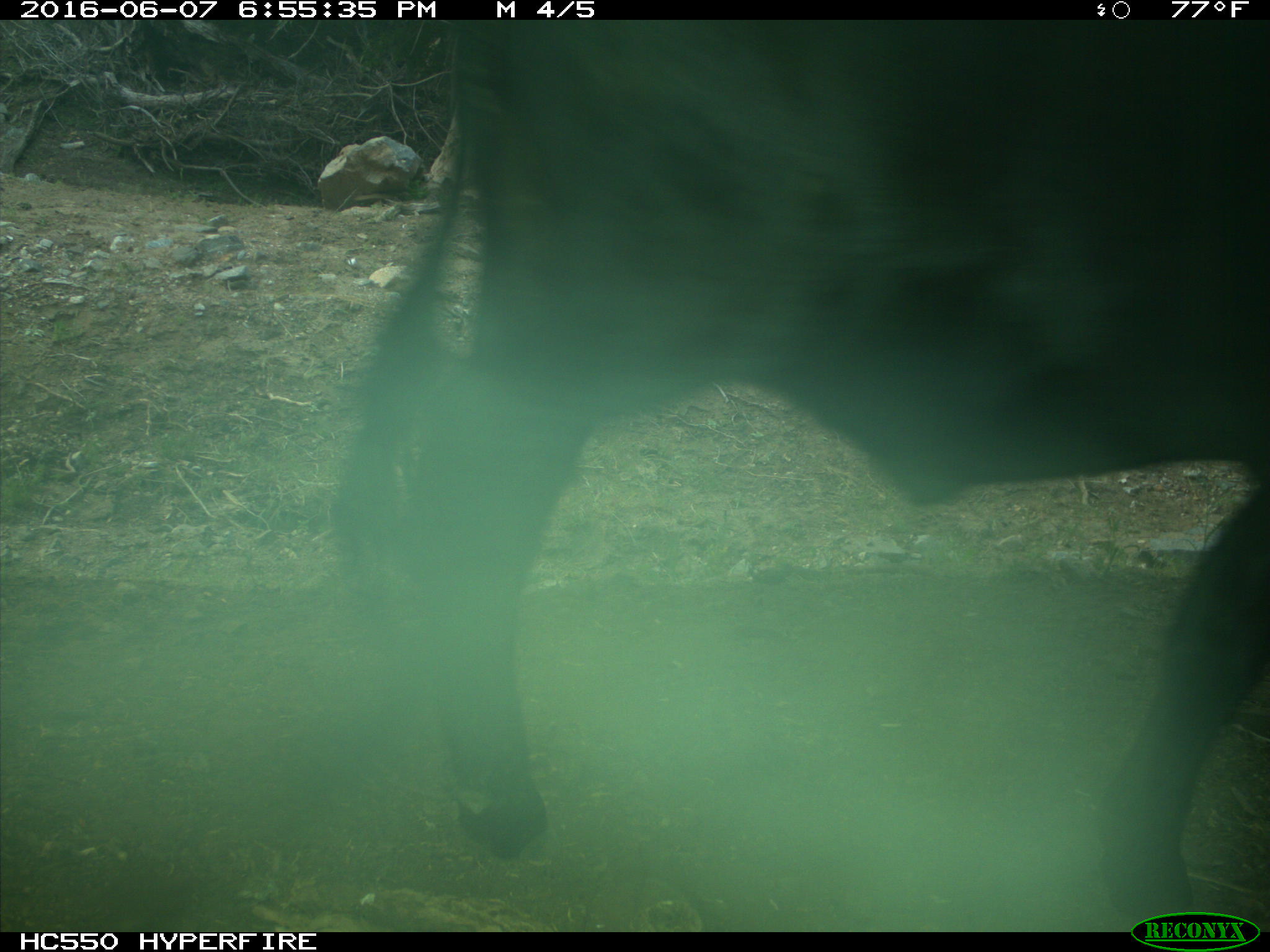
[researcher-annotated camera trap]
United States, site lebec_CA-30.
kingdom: Animalia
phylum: Chordata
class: Mammalia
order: Artiodactyla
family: Bovidae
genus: Bos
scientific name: Bos taurus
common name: domestic cow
Bos taurus (domestic cow).